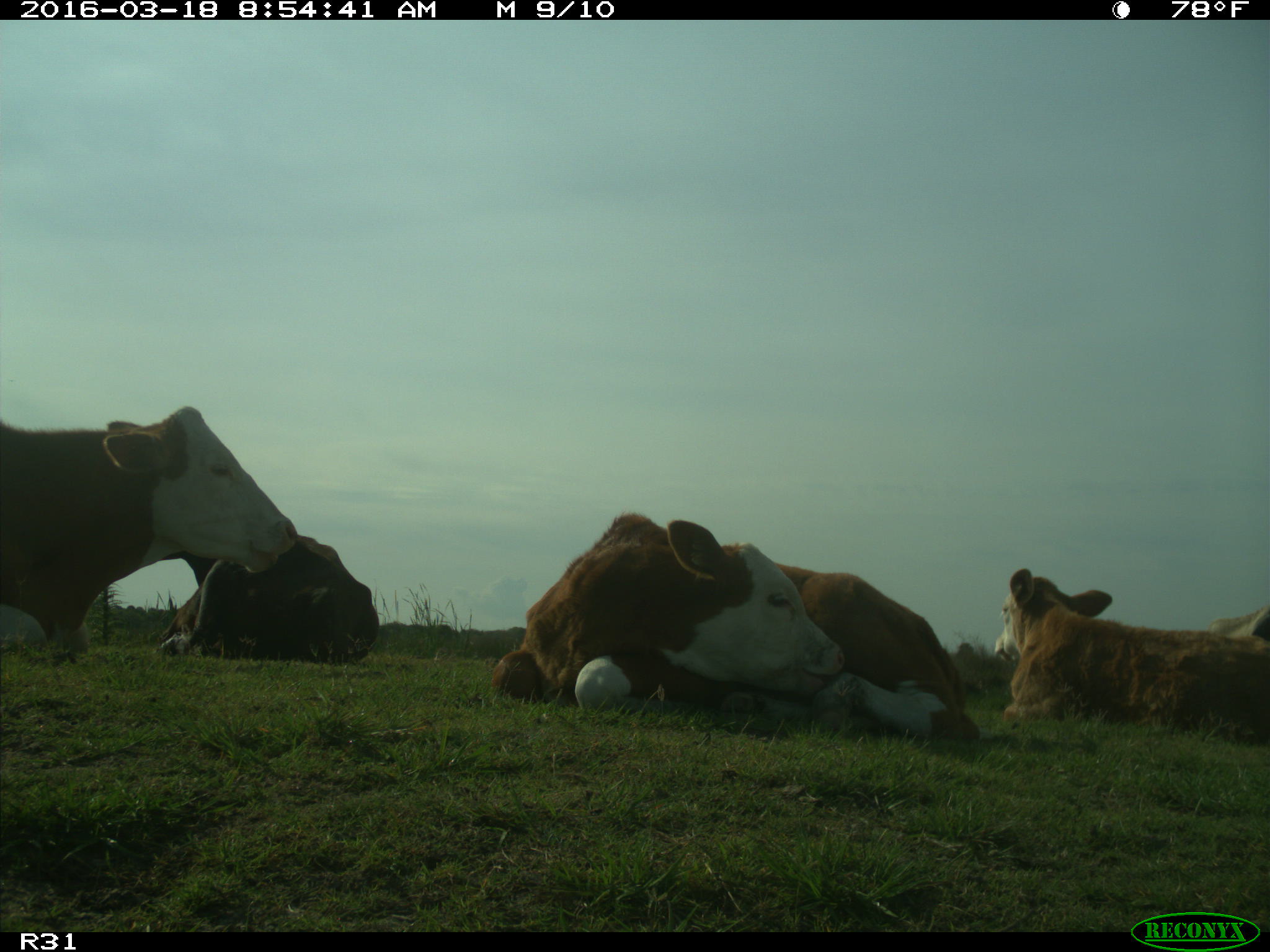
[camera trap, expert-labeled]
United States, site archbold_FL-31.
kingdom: Animalia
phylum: Chordata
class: Mammalia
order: Artiodactyla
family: Bovidae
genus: Bos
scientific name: Bos taurus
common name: domestic cow